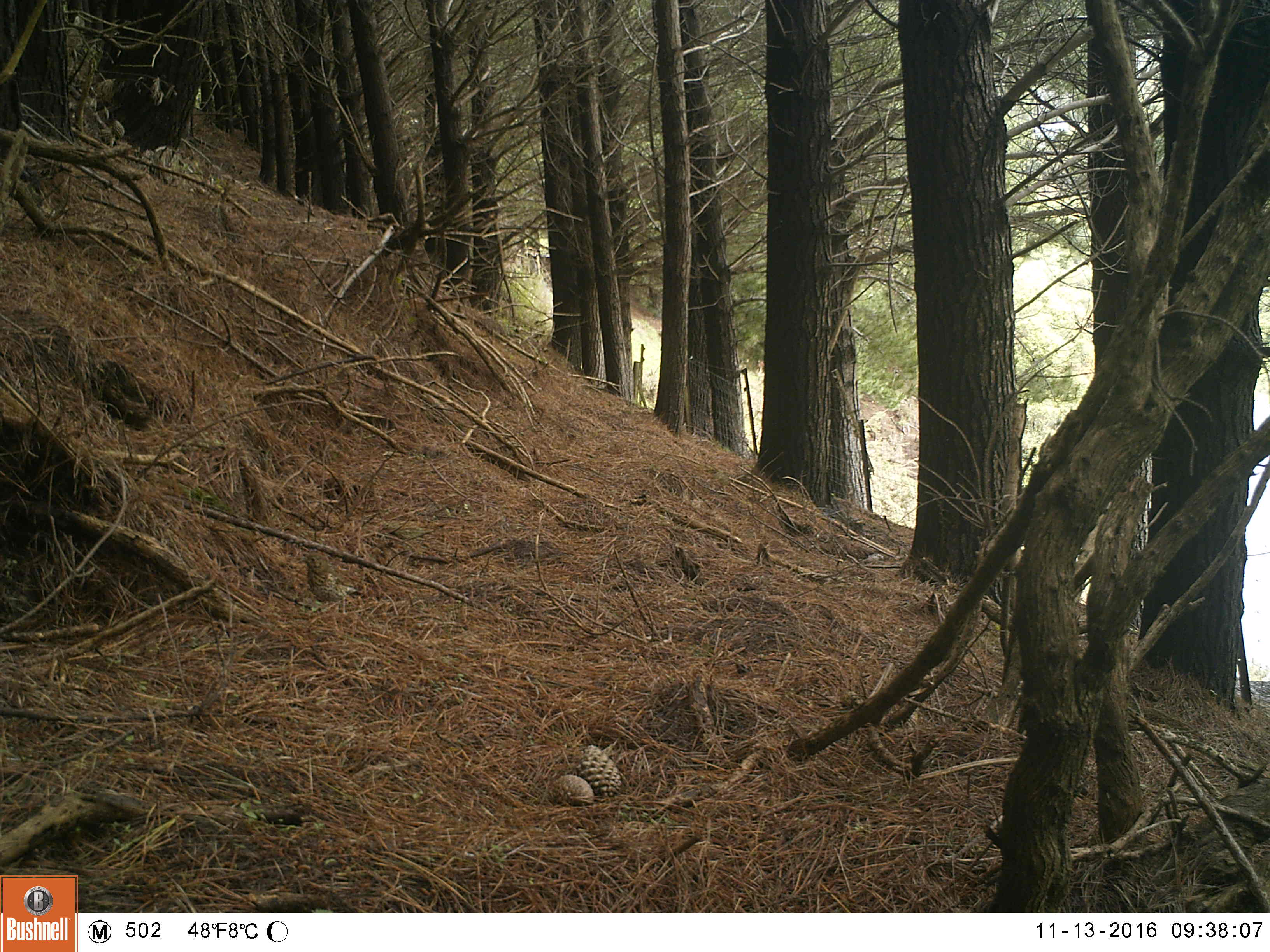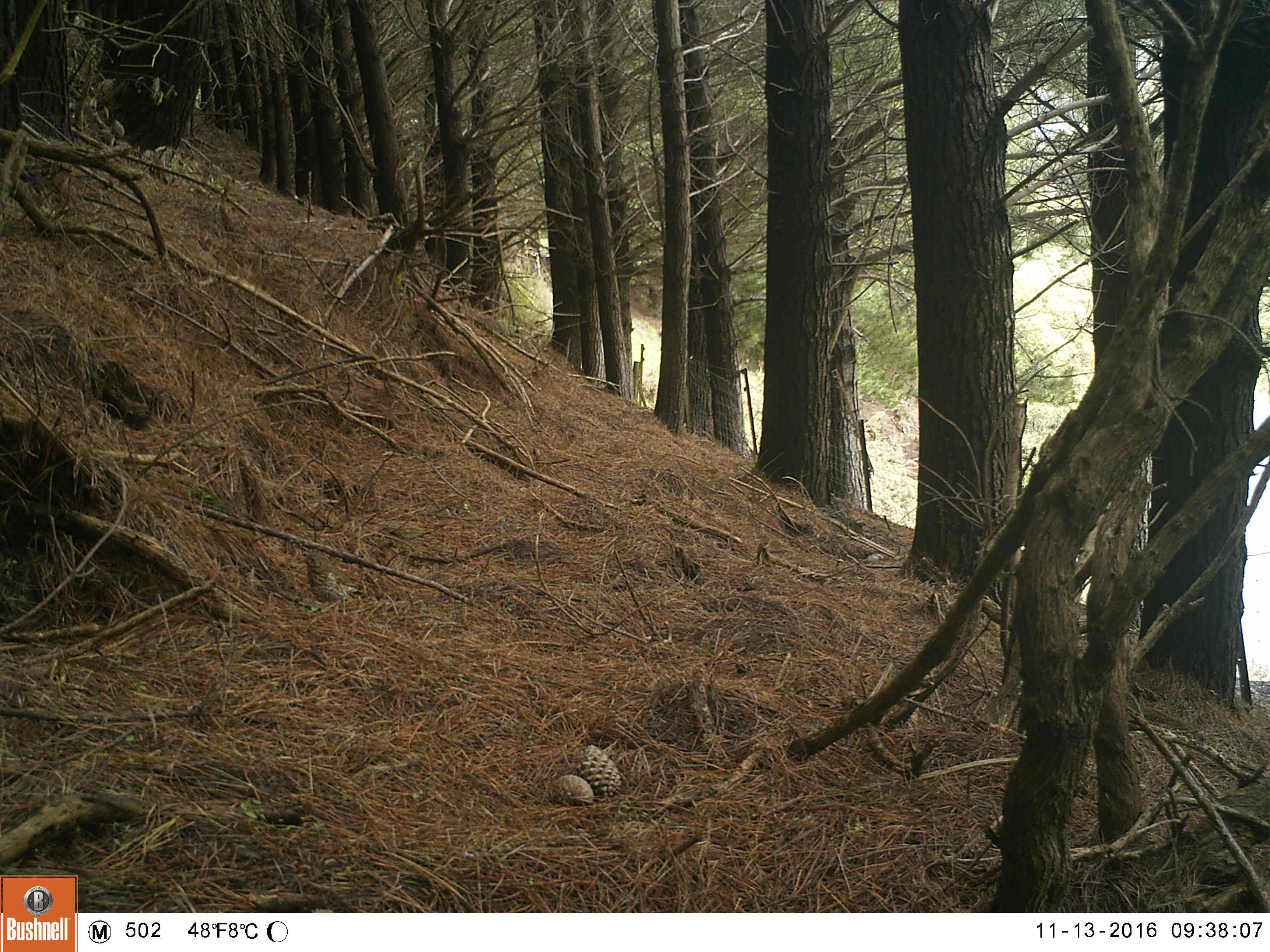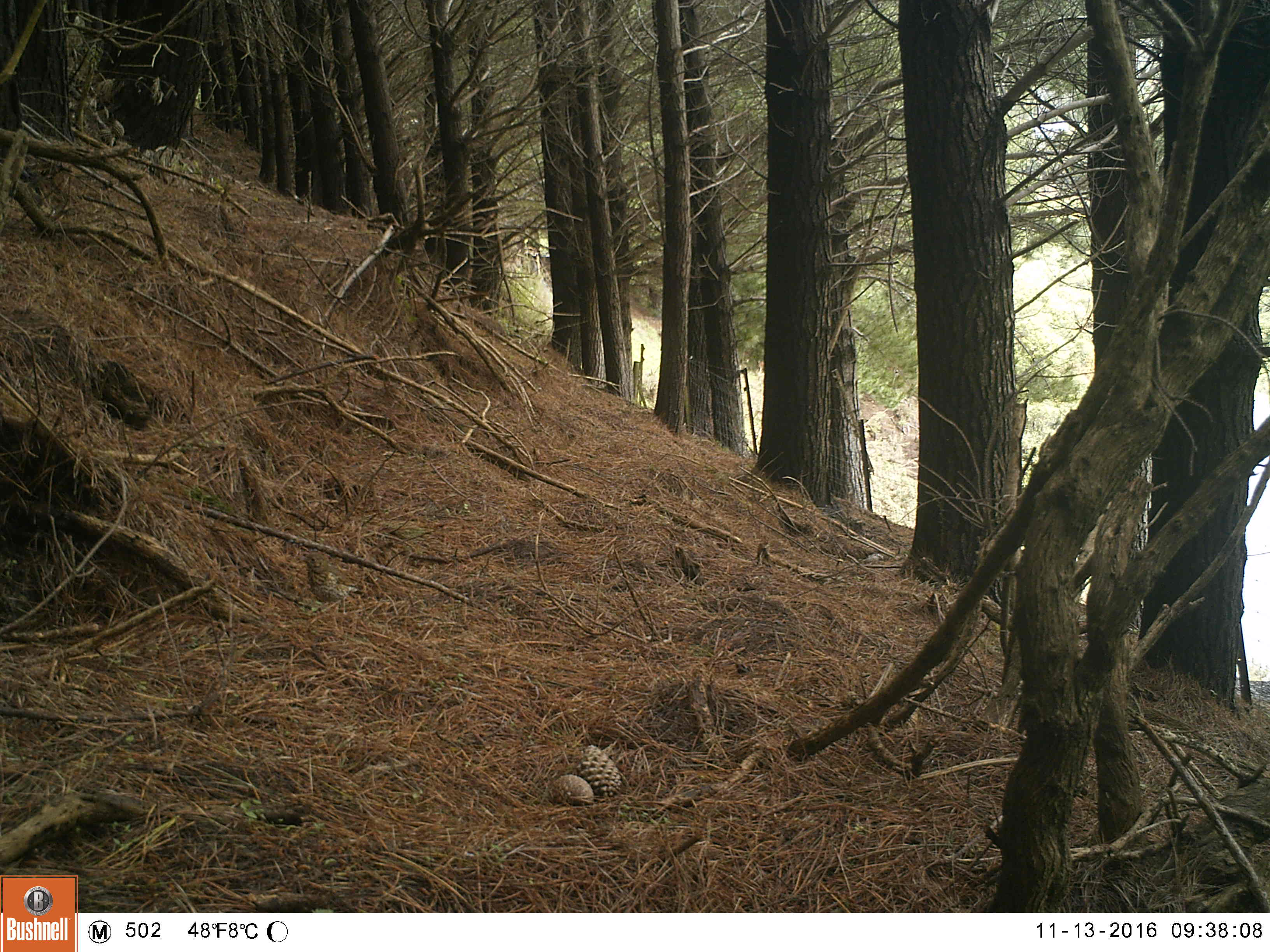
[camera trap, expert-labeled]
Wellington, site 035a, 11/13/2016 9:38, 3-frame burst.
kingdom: Animalia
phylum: Chordata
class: Aves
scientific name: Aves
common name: bird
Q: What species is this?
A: Bird (Aves).